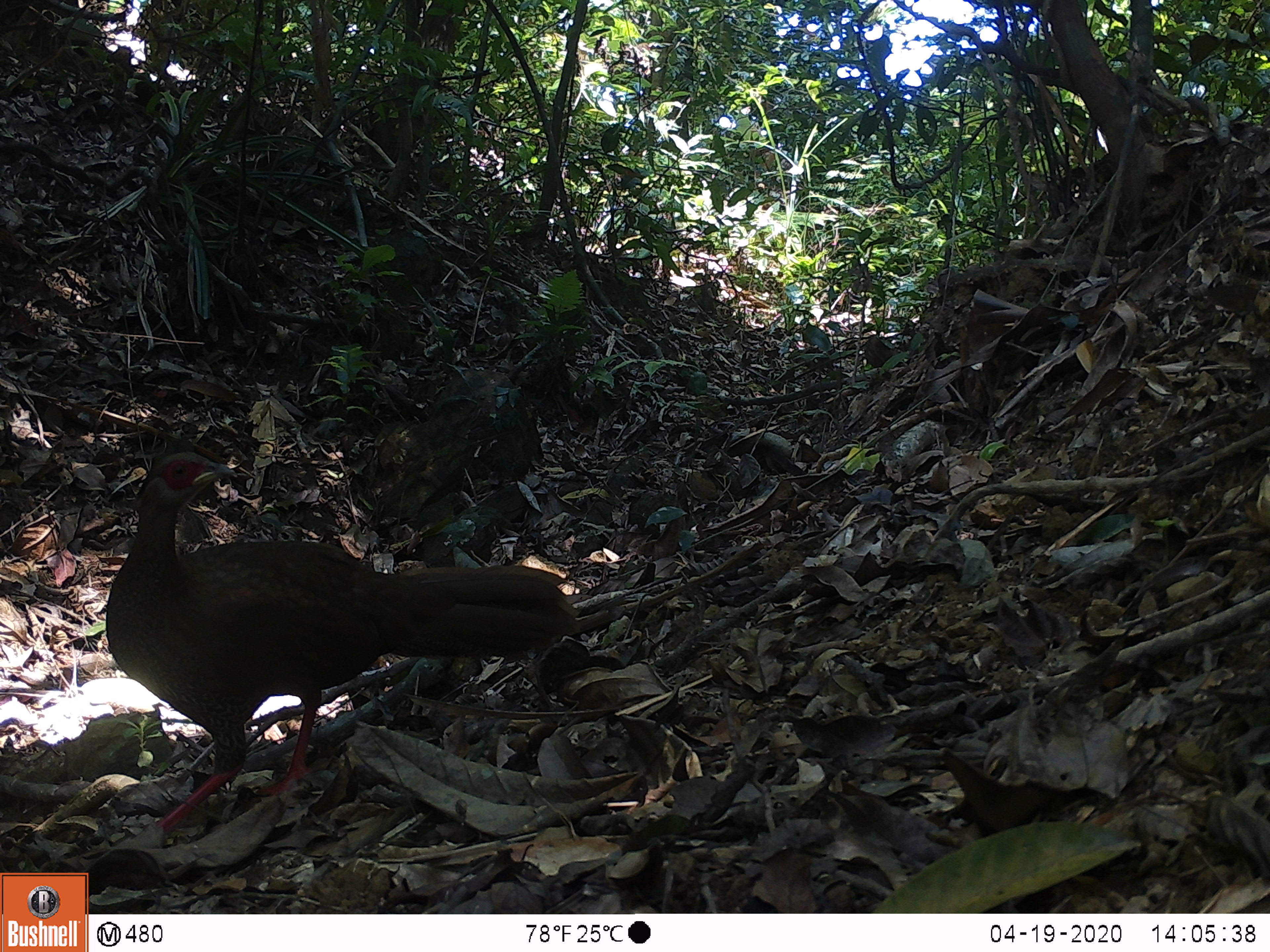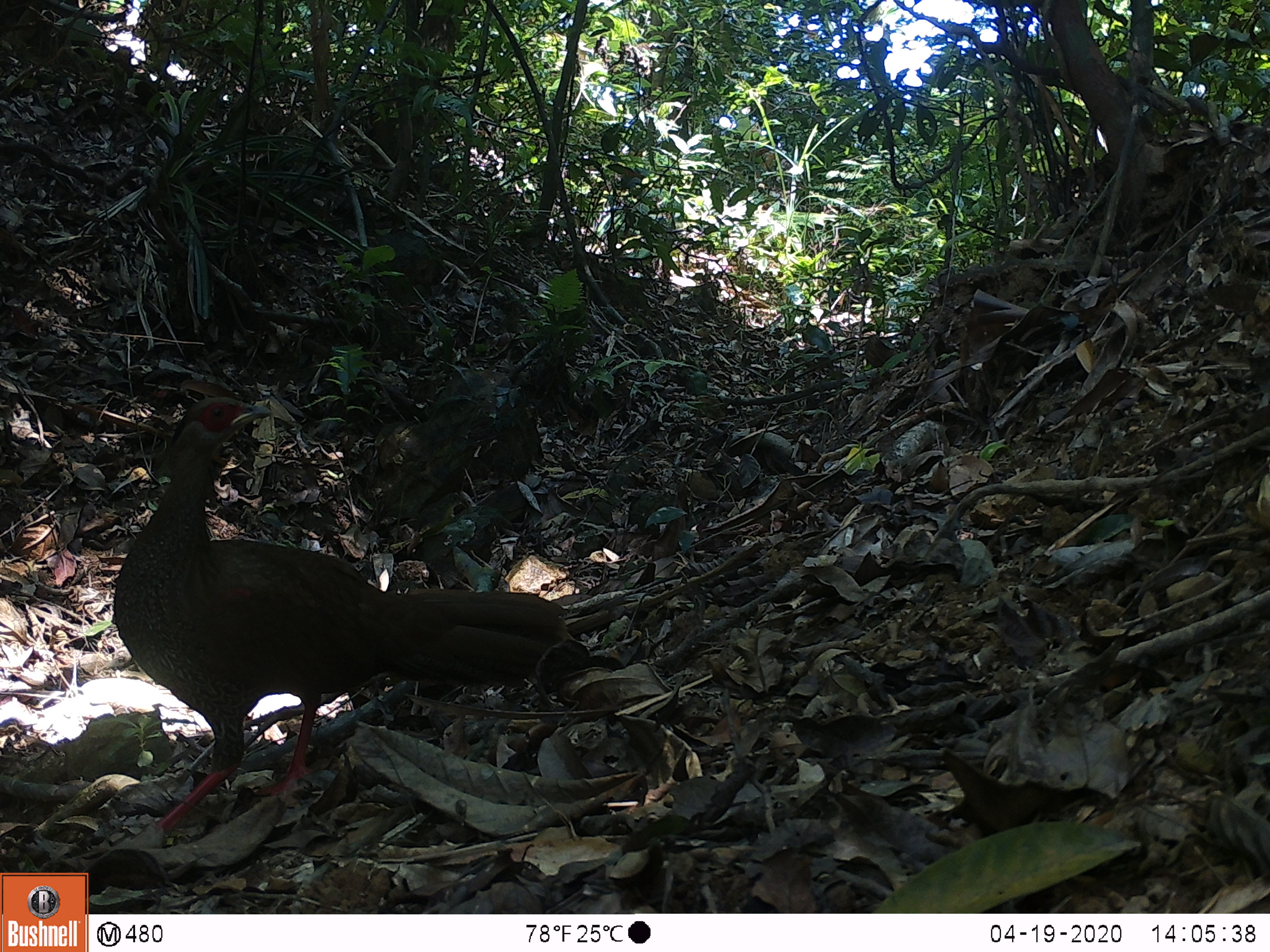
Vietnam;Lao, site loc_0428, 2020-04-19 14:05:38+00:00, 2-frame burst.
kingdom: Animalia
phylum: Chordata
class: Aves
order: Galliformes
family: Phasianidae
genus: Lophura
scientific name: Lophura nycthemera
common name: silver pheasant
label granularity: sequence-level